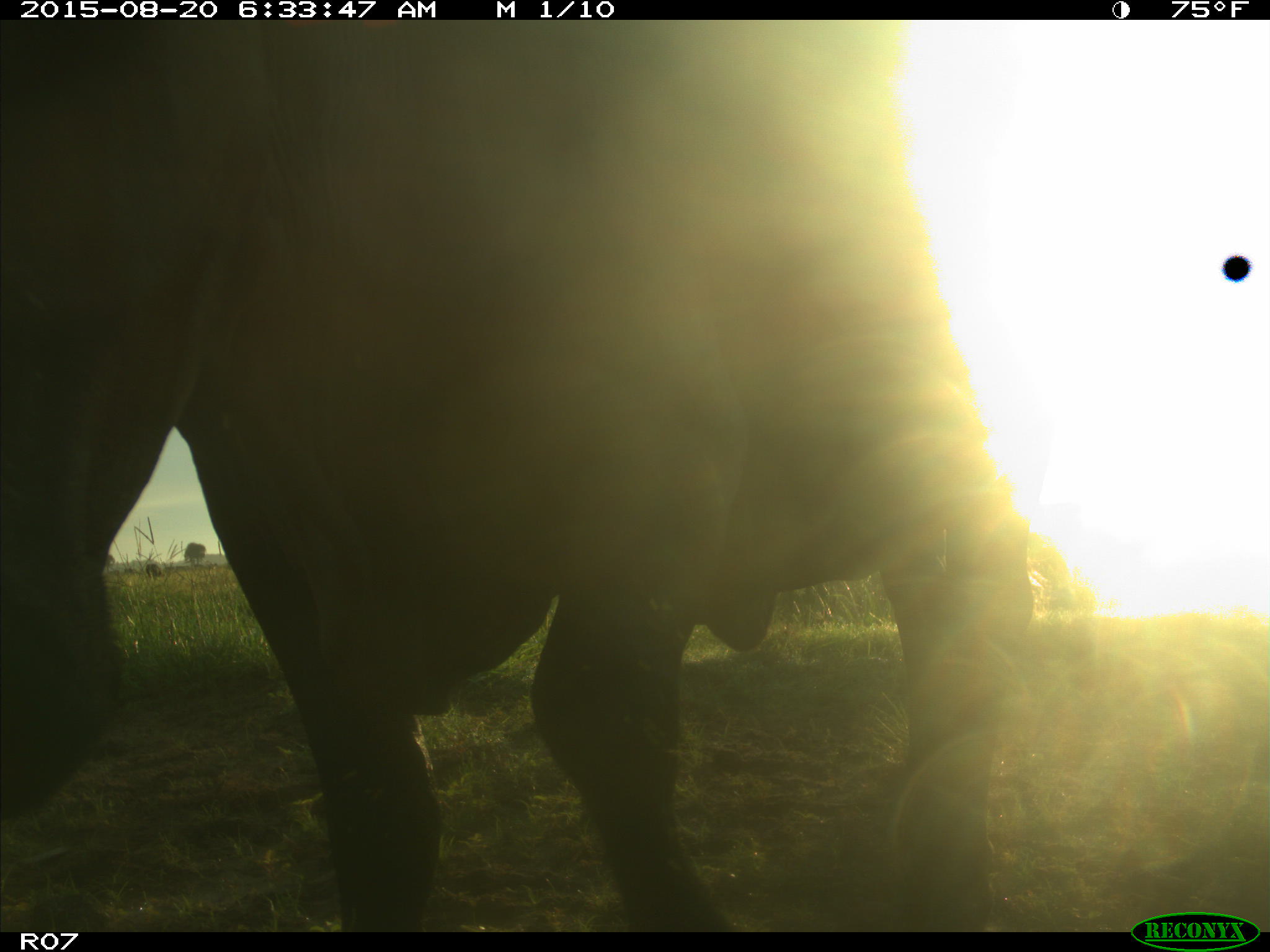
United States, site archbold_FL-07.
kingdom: Animalia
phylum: Chordata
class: Mammalia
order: Artiodactyla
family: Bovidae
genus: Bos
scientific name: Bos taurus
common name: domestic cow